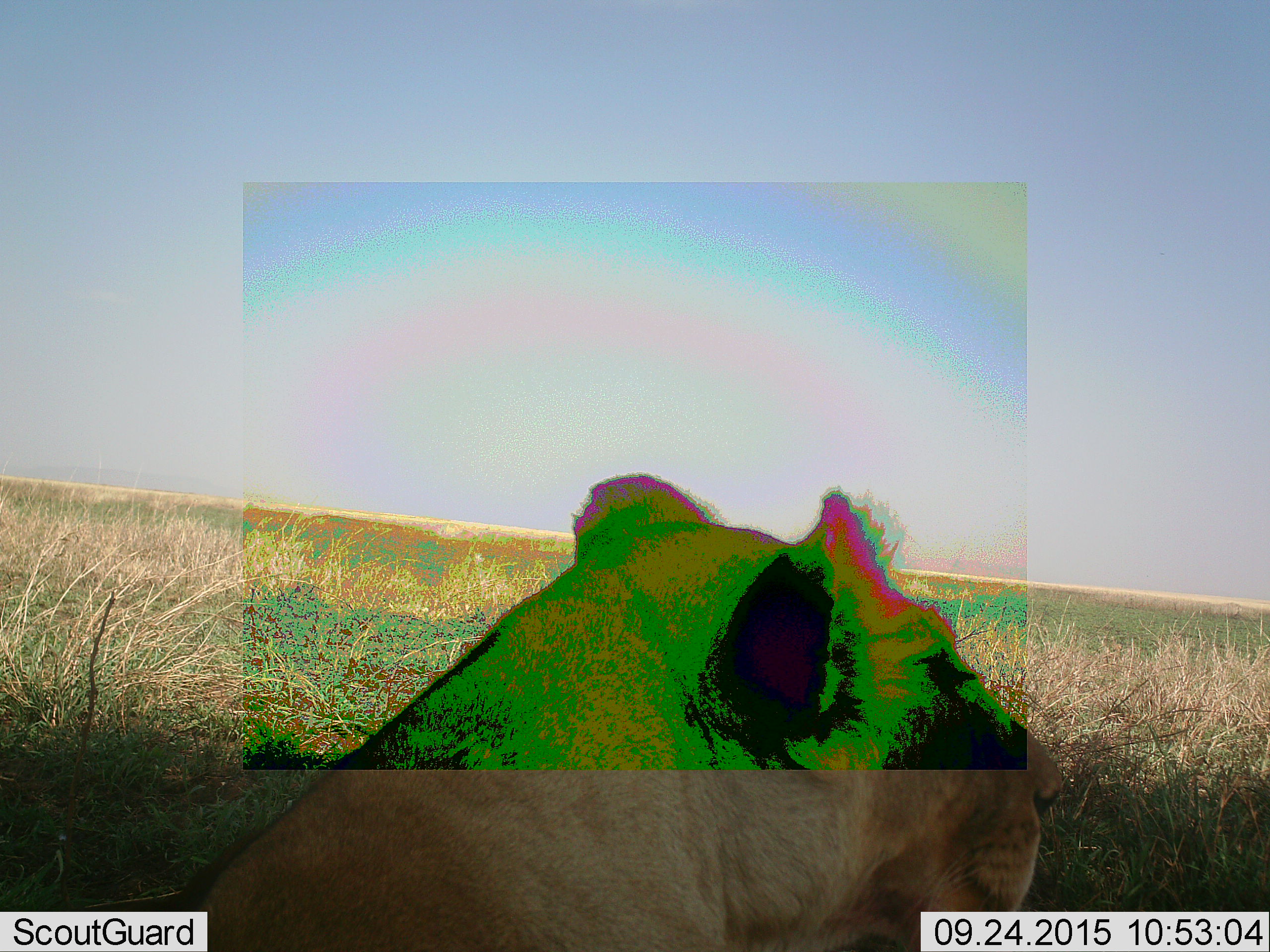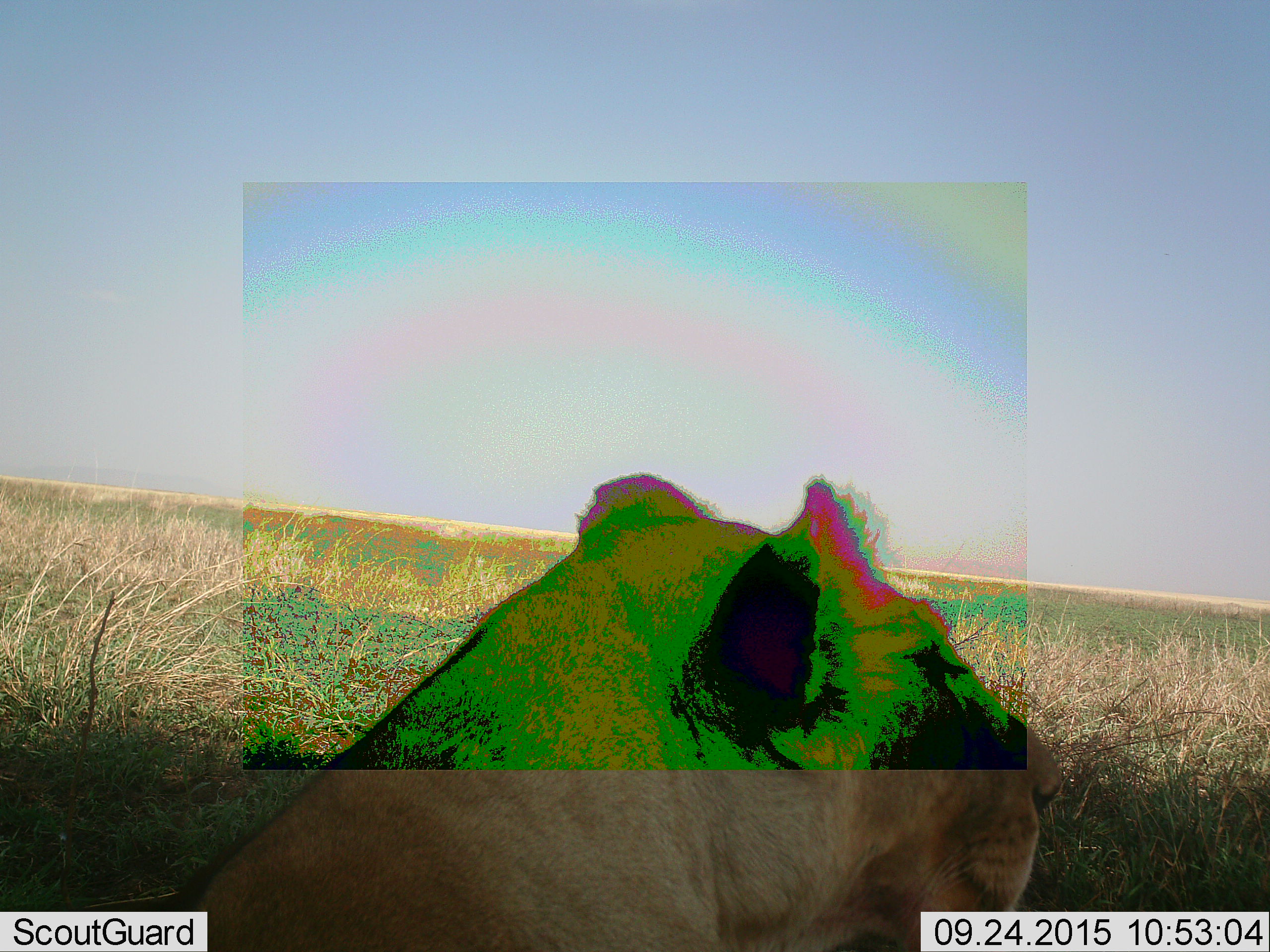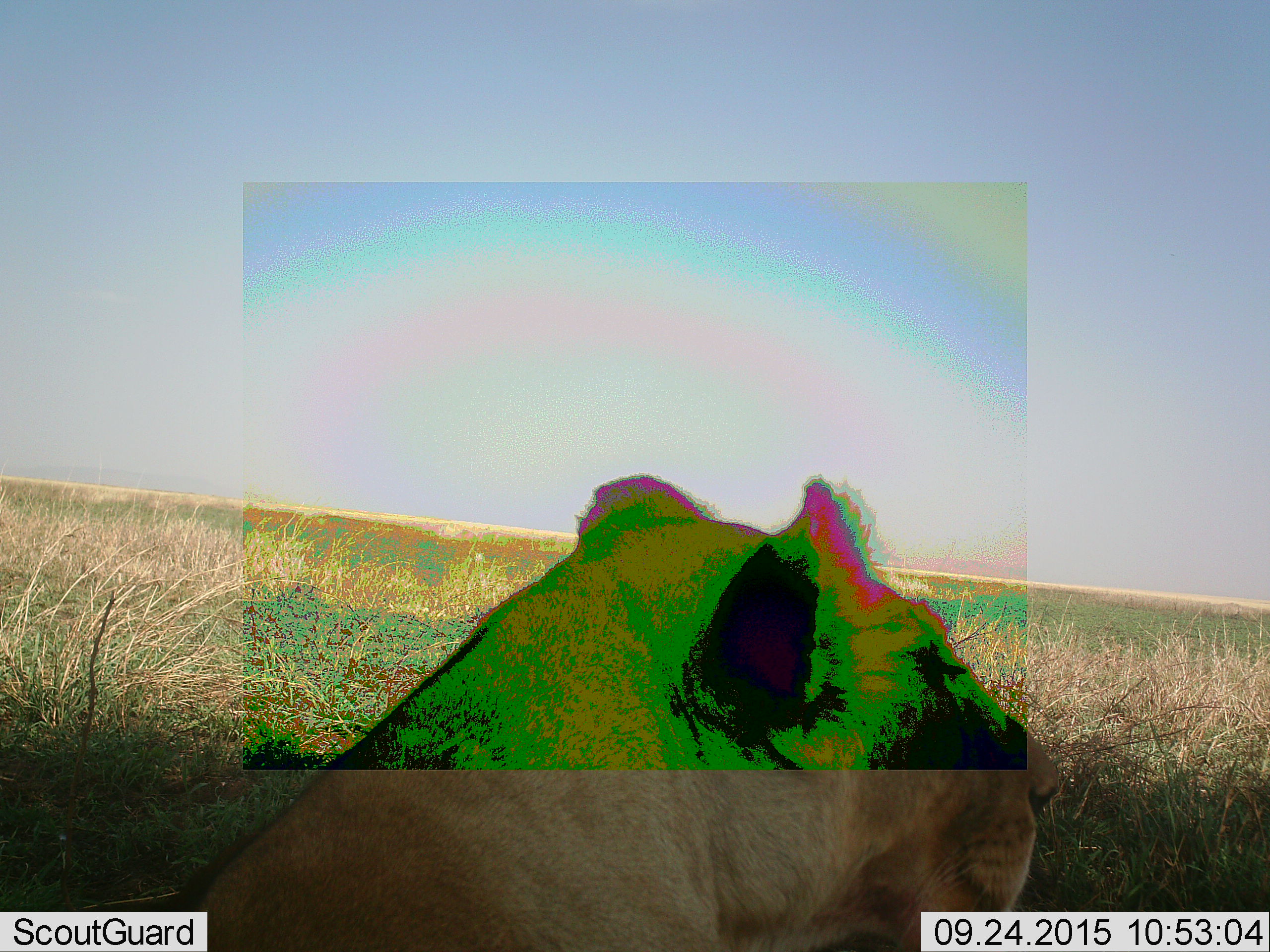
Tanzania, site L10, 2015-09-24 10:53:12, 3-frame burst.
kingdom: Animalia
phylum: Chordata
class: Mammalia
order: Carnivora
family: Felidae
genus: Panthera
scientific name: Panthera leo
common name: lion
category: lionfemale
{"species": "lionfemale (lion) (Panthera leo)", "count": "1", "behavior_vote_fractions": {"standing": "0%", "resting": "100%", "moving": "0%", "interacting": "0%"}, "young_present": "0%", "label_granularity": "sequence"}